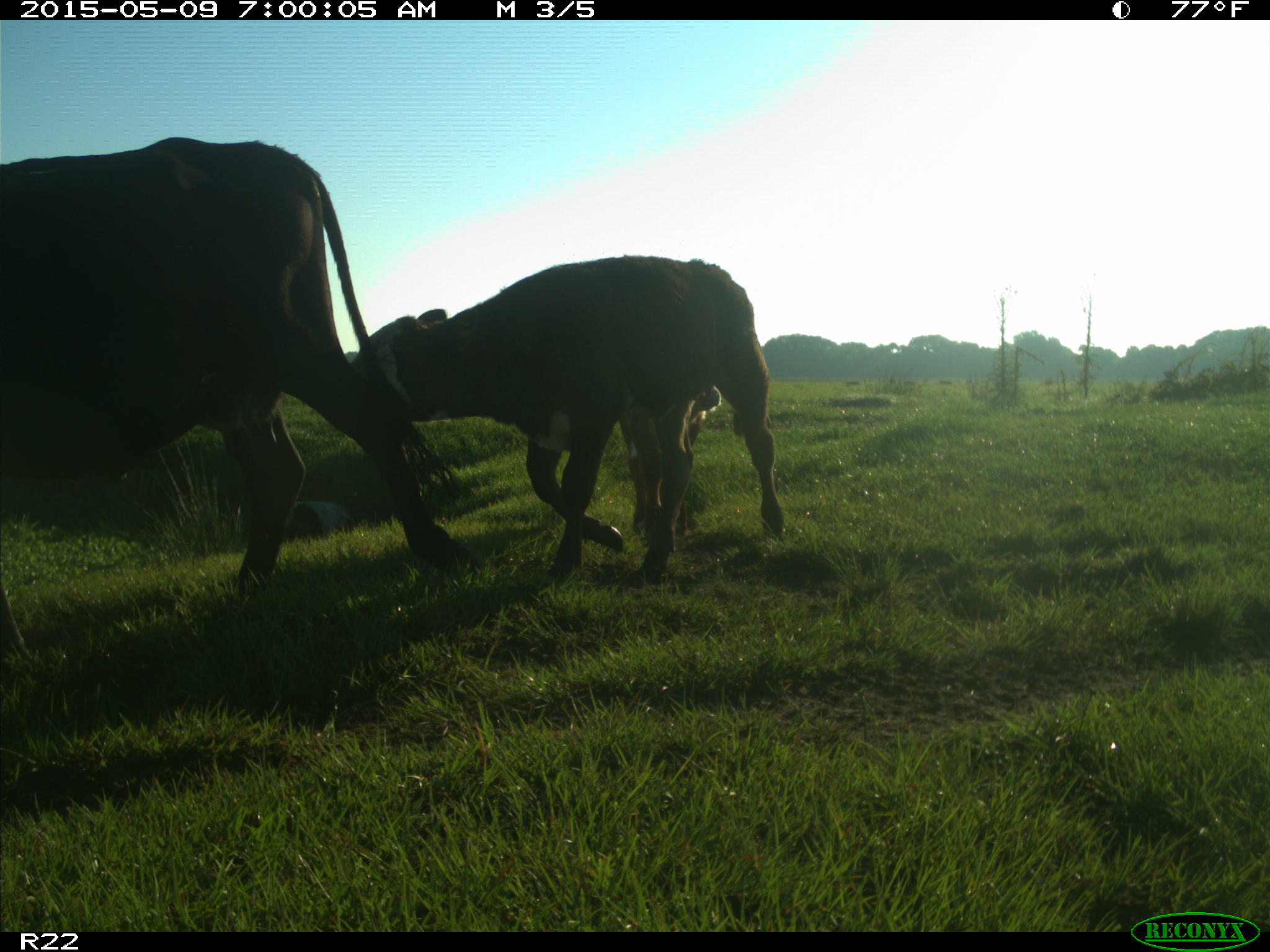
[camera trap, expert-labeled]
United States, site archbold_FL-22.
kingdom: Animalia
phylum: Chordata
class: Mammalia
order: Artiodactyla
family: Bovidae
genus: Bos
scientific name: Bos taurus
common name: domestic cow